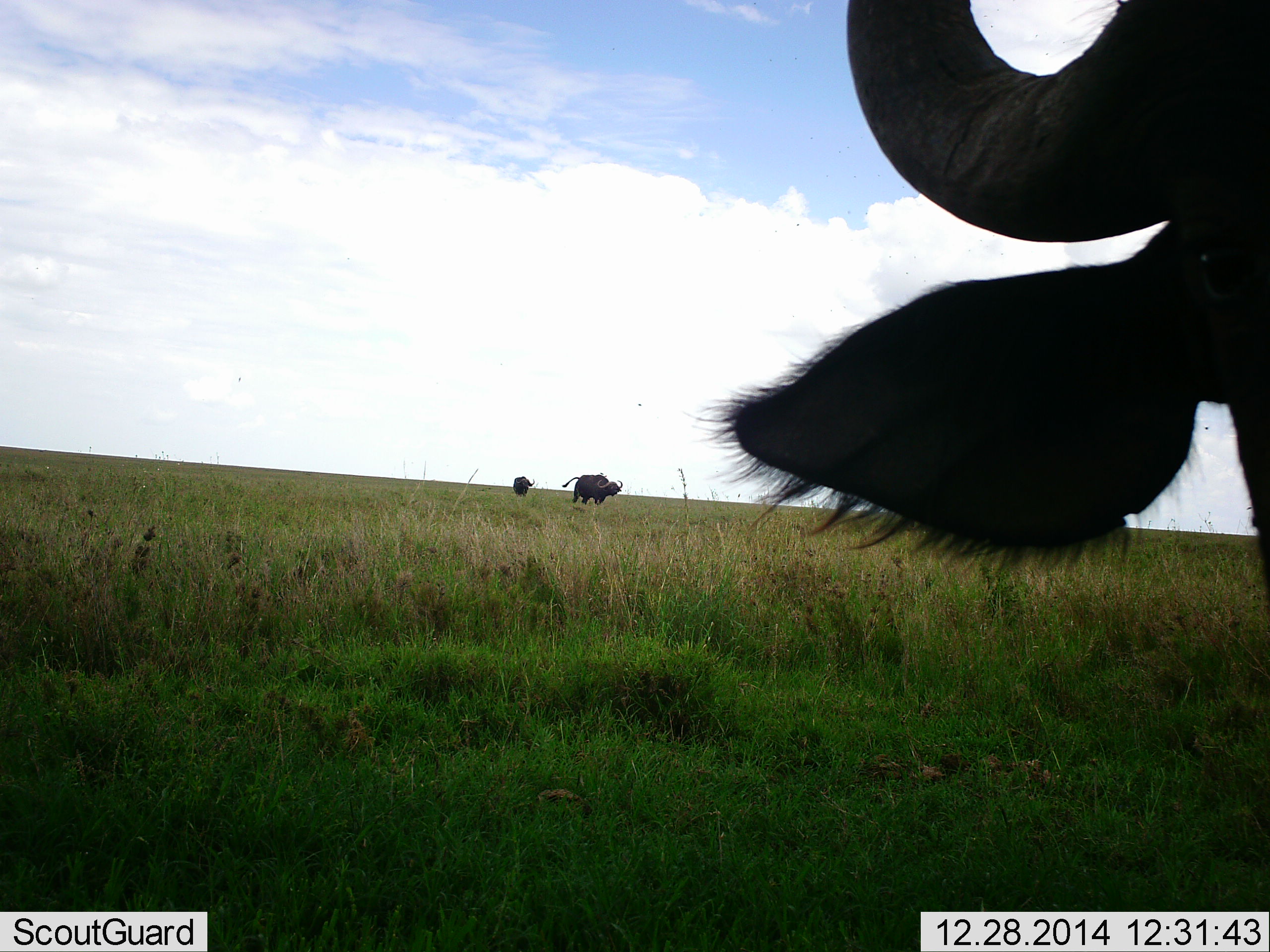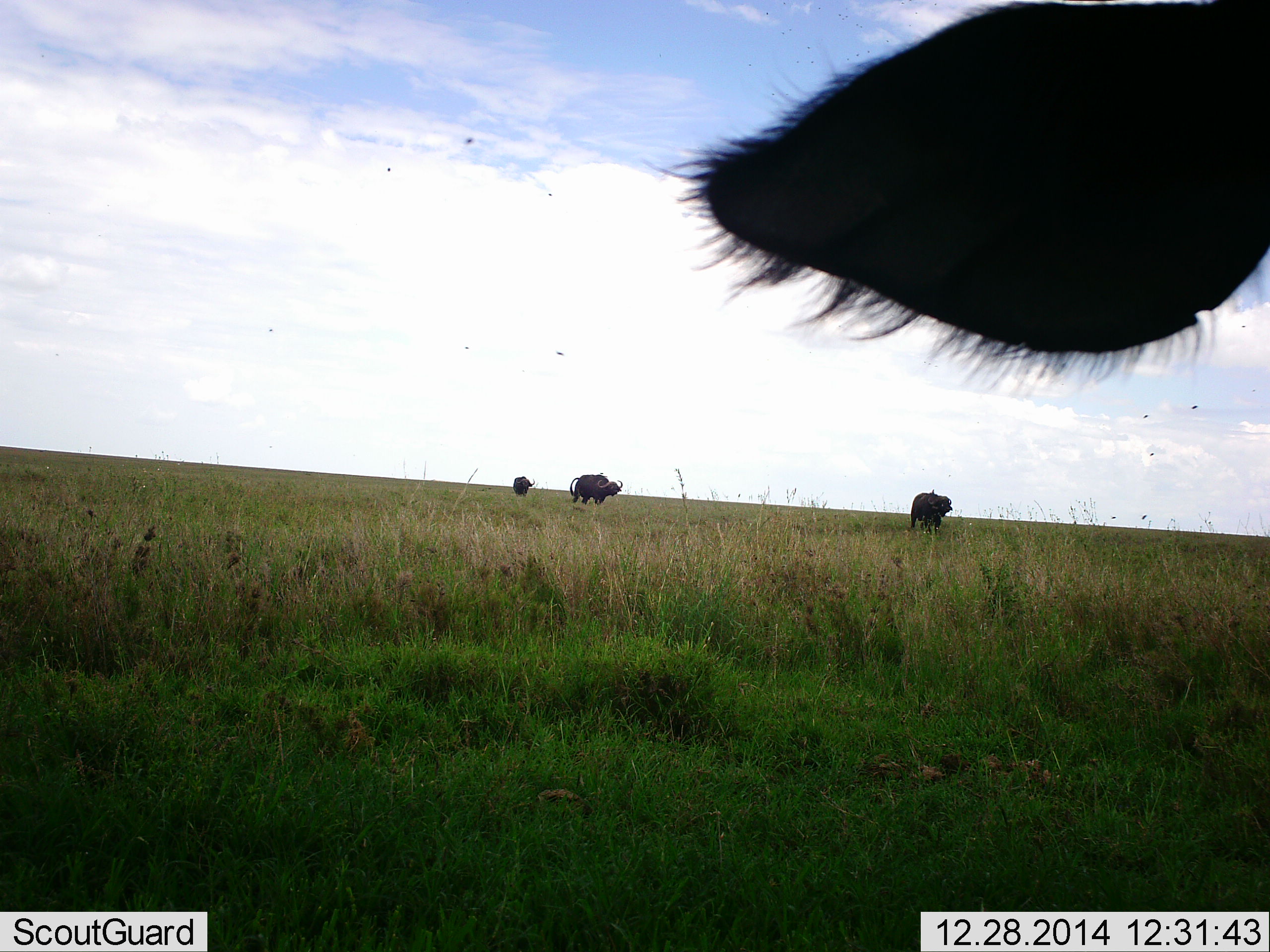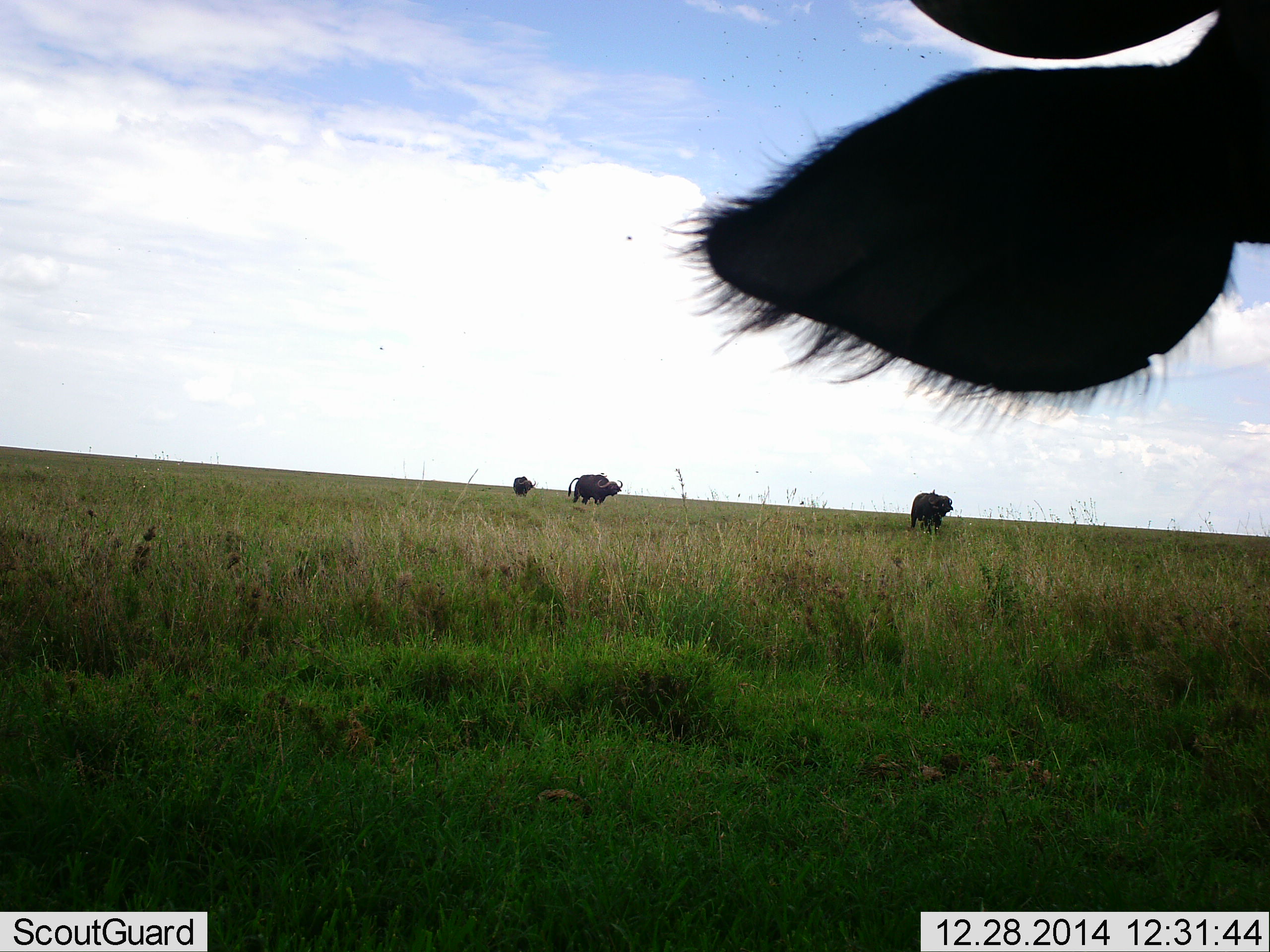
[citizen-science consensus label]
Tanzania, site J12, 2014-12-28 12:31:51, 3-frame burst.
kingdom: Animalia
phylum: Chordata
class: Mammalia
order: Artiodactyla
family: Bovidae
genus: Syncerus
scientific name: Syncerus caffer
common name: cape buffalo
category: buffalo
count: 4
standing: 80%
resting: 0%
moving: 30%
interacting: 0%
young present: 0%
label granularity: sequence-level